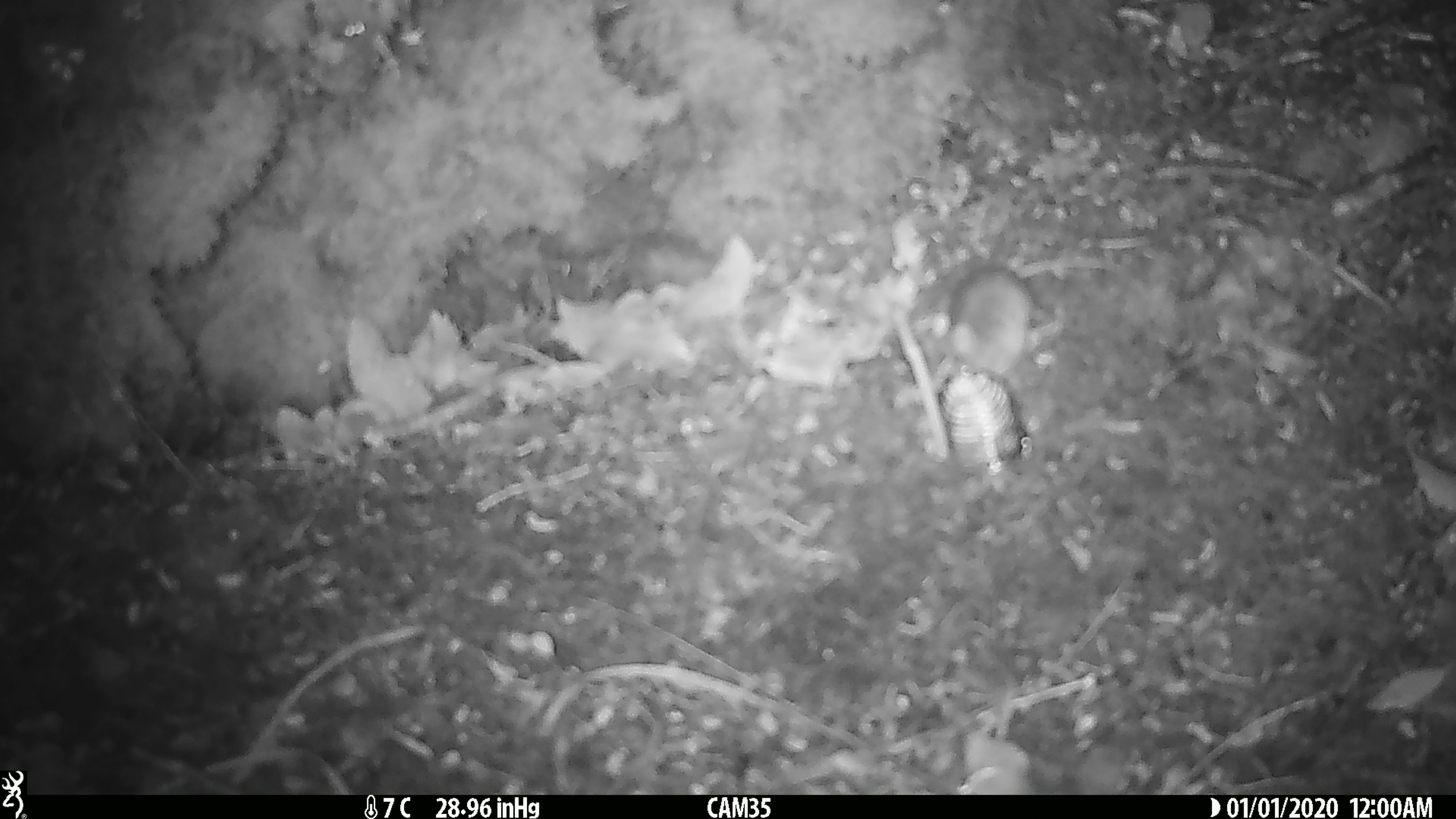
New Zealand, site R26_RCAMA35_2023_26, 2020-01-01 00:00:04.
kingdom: Animalia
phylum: Chordata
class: Mammalia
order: Rodentia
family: Muridae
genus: Mus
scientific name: Mus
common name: mouse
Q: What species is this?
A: Mouse (Mus).